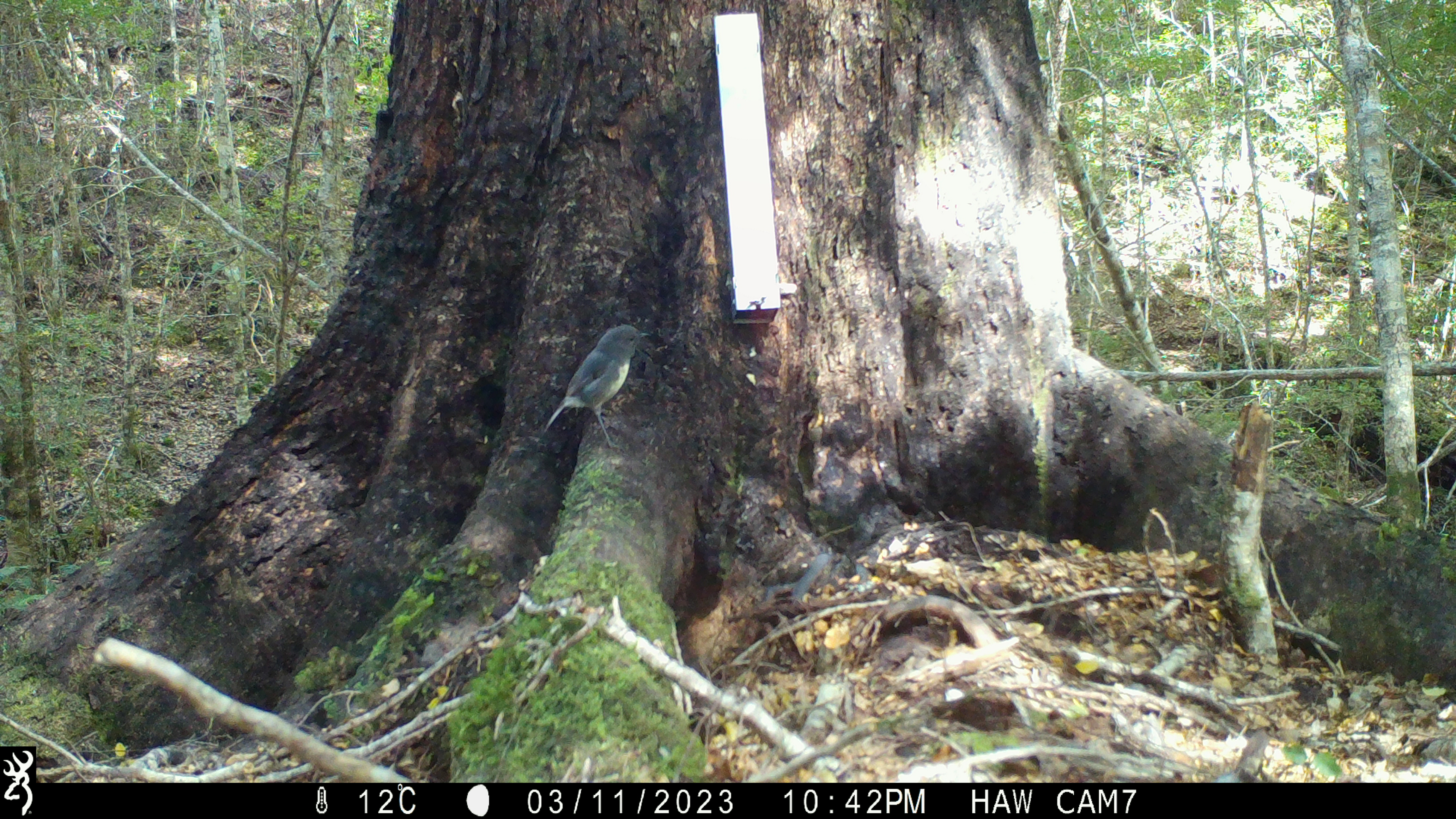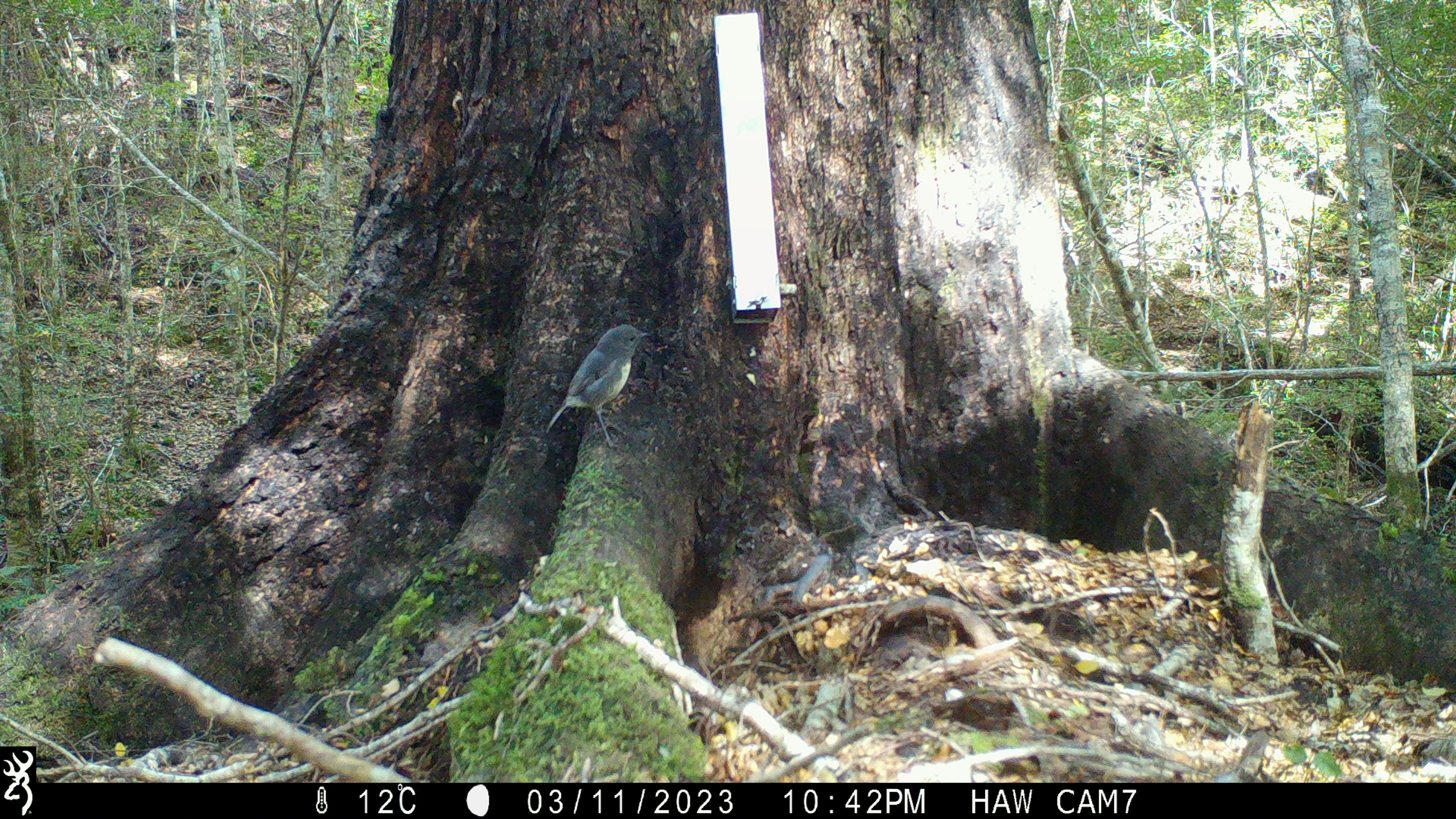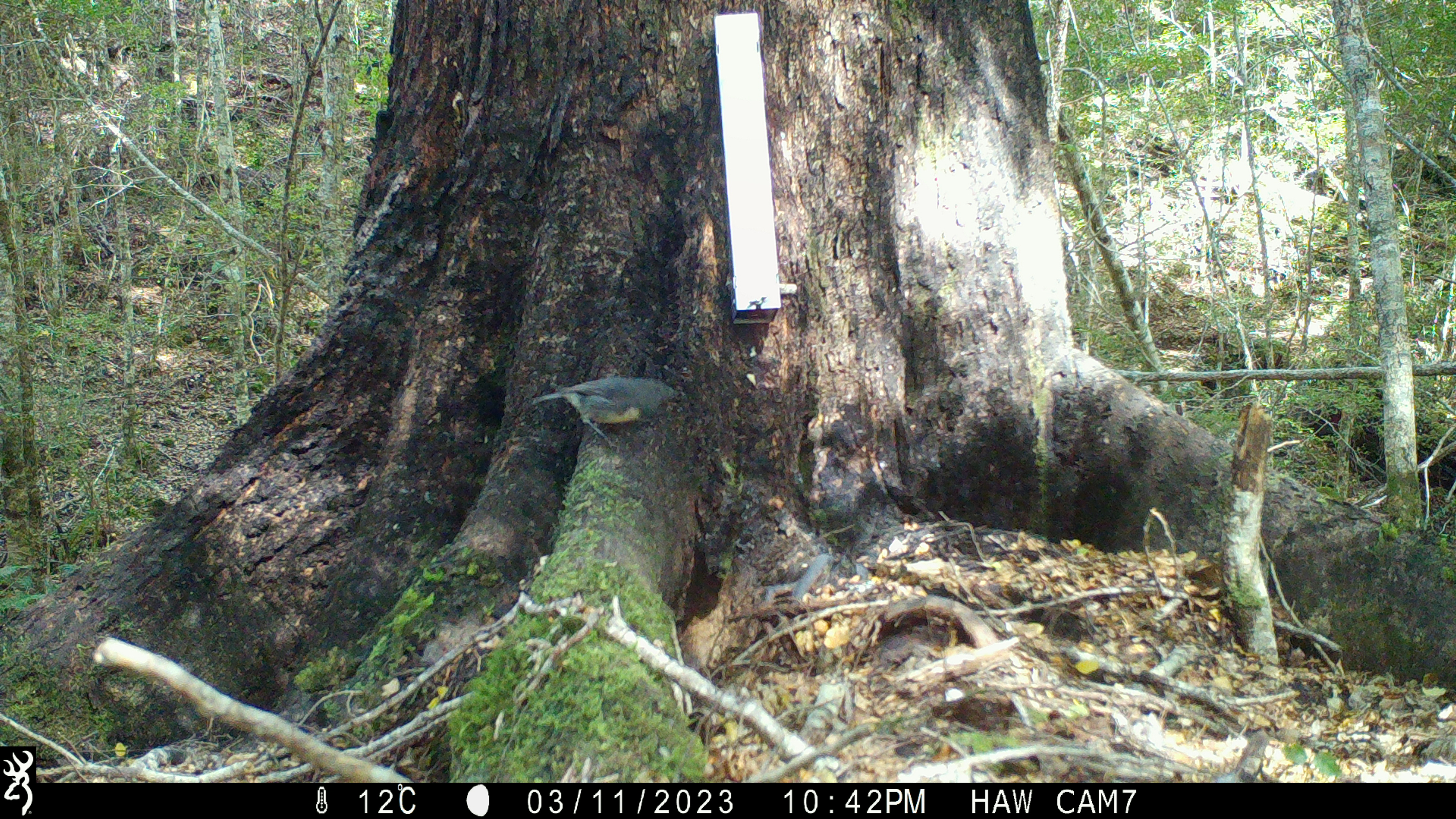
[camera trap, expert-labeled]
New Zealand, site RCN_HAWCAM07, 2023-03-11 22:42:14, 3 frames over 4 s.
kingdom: Animalia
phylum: Chordata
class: Aves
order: Passeriformes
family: Petroicidae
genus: Petroica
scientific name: Petroica australis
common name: new zealand robin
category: robin